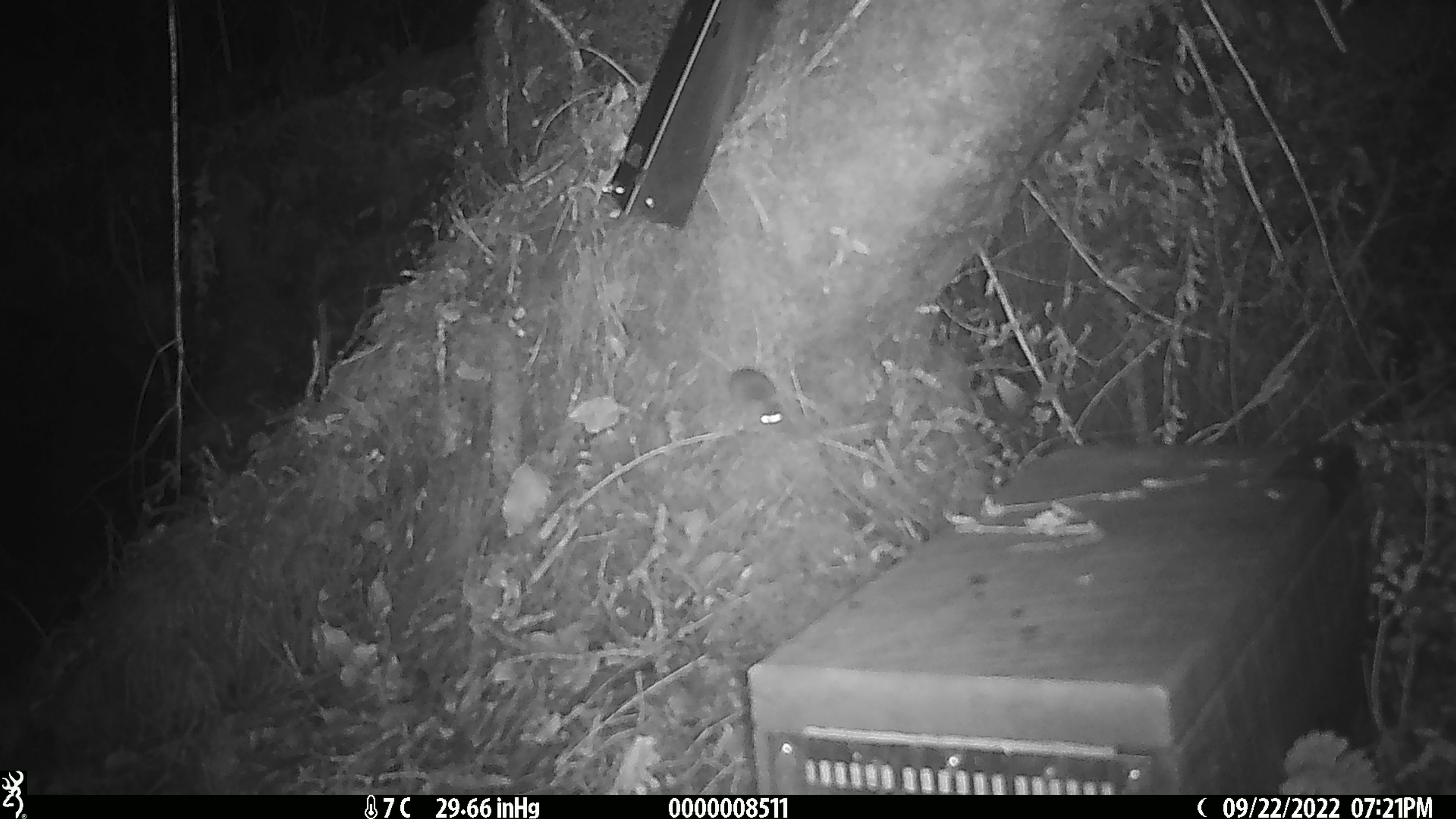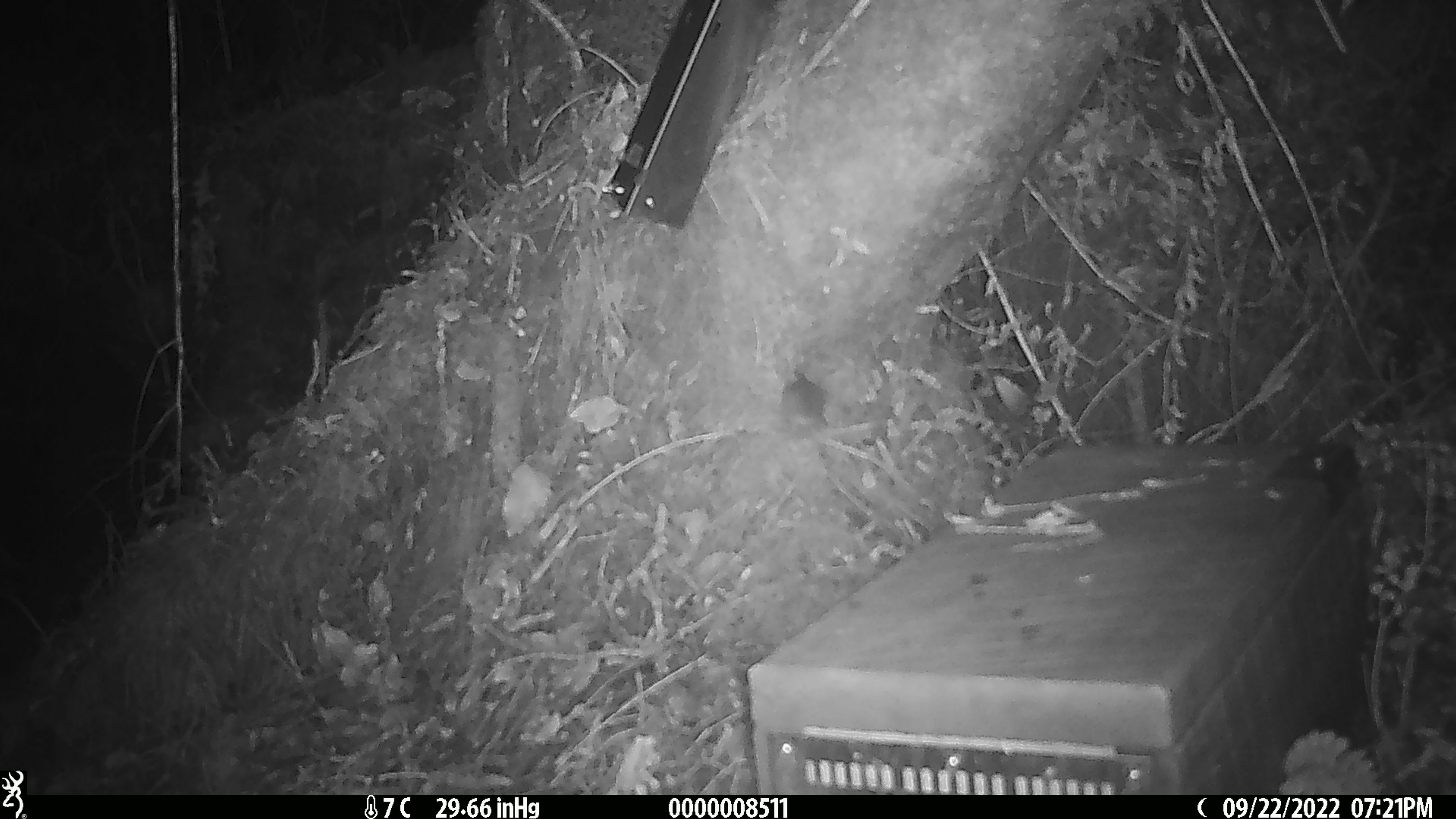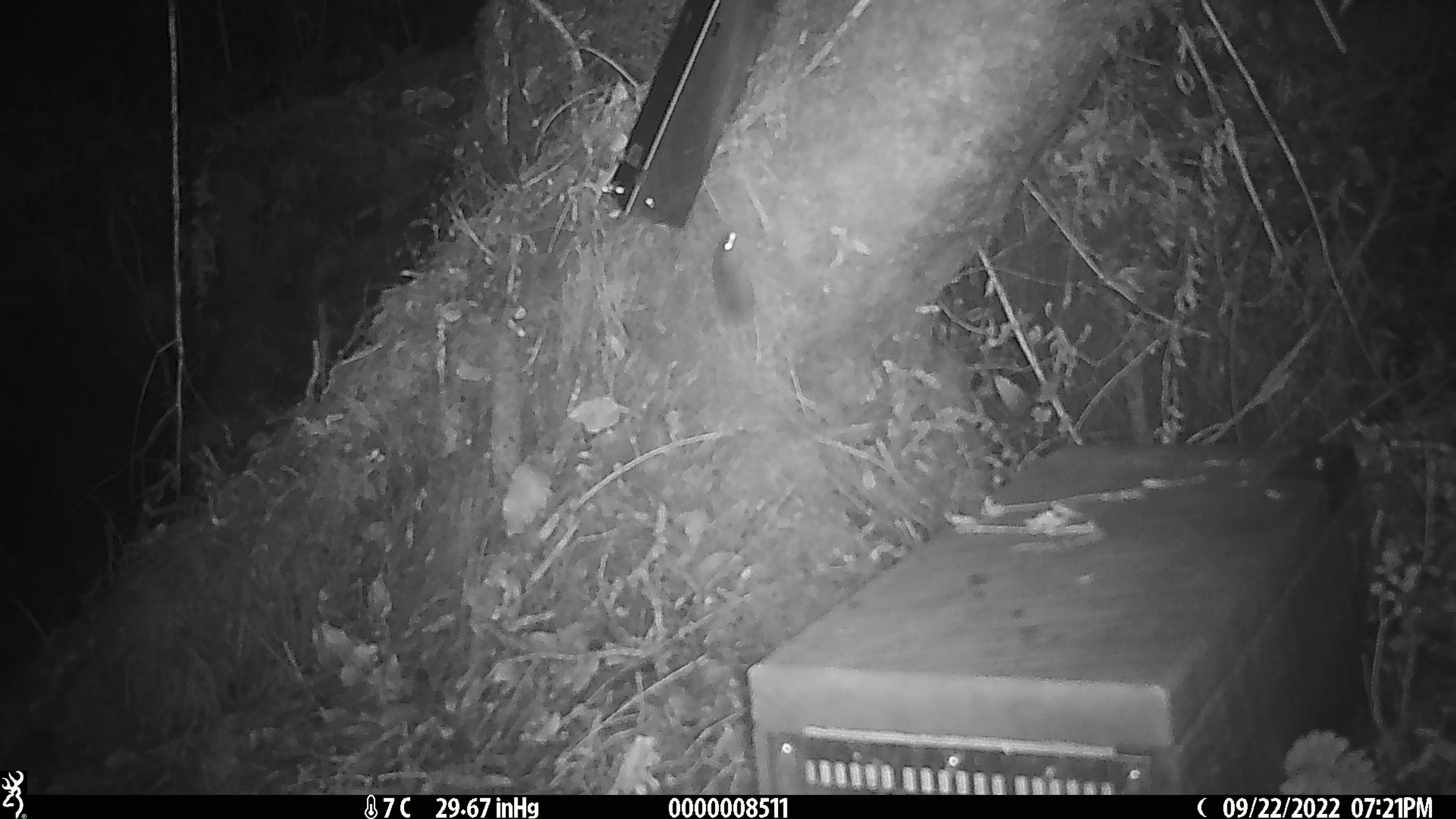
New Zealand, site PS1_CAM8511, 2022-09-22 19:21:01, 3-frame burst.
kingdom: Animalia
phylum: Chordata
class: Mammalia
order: Rodentia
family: Muridae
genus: Mus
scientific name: Mus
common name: mouse